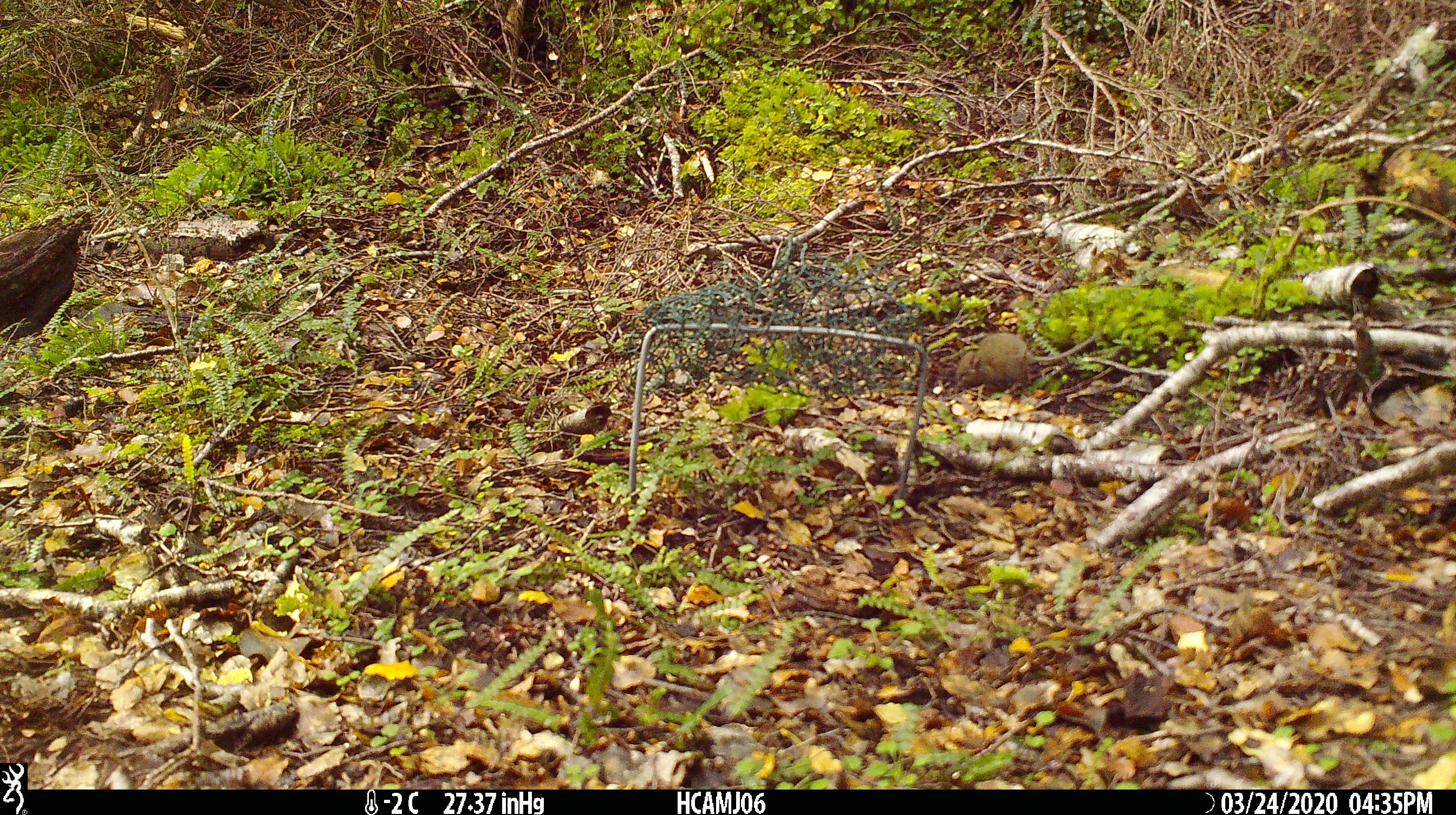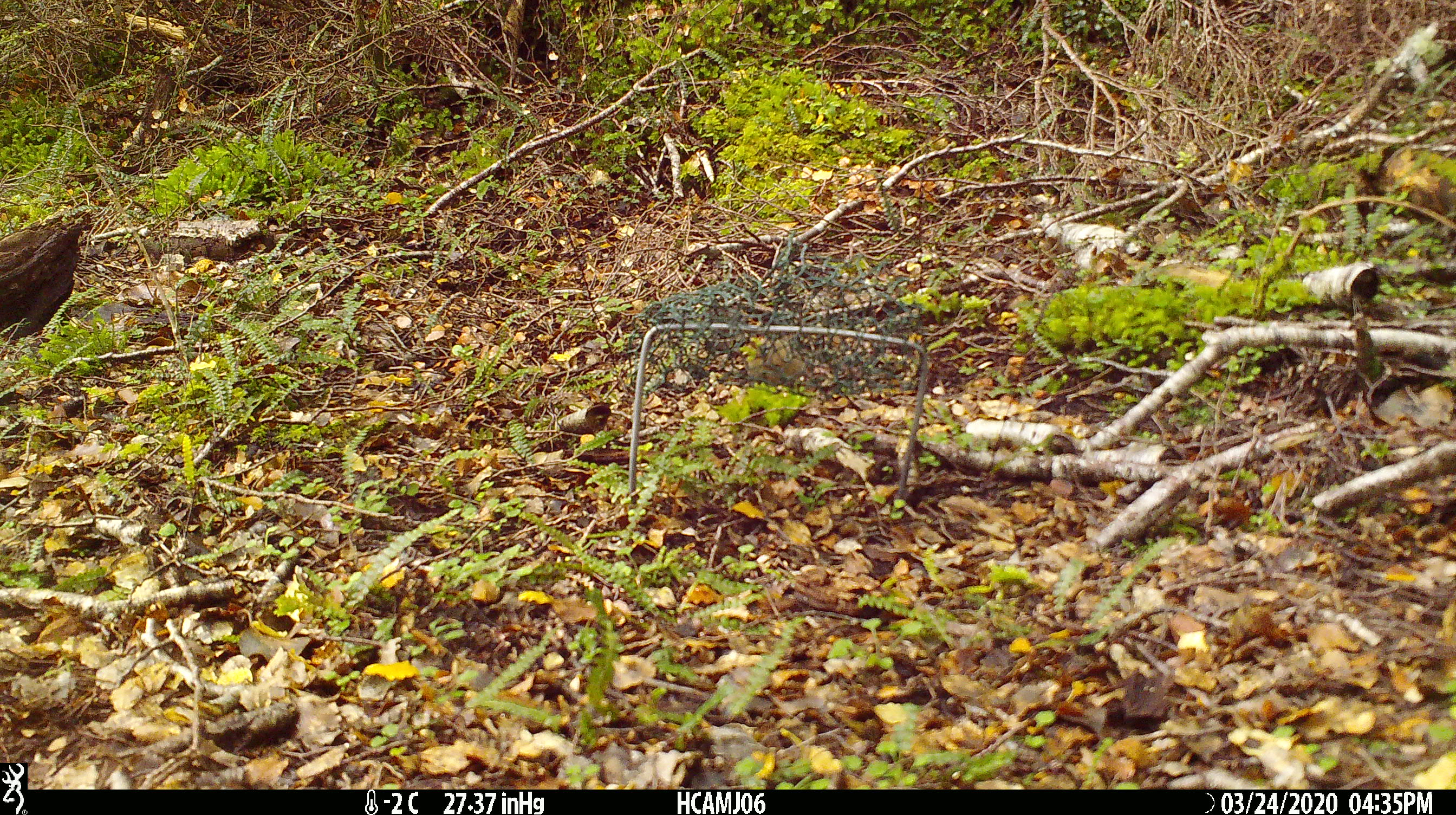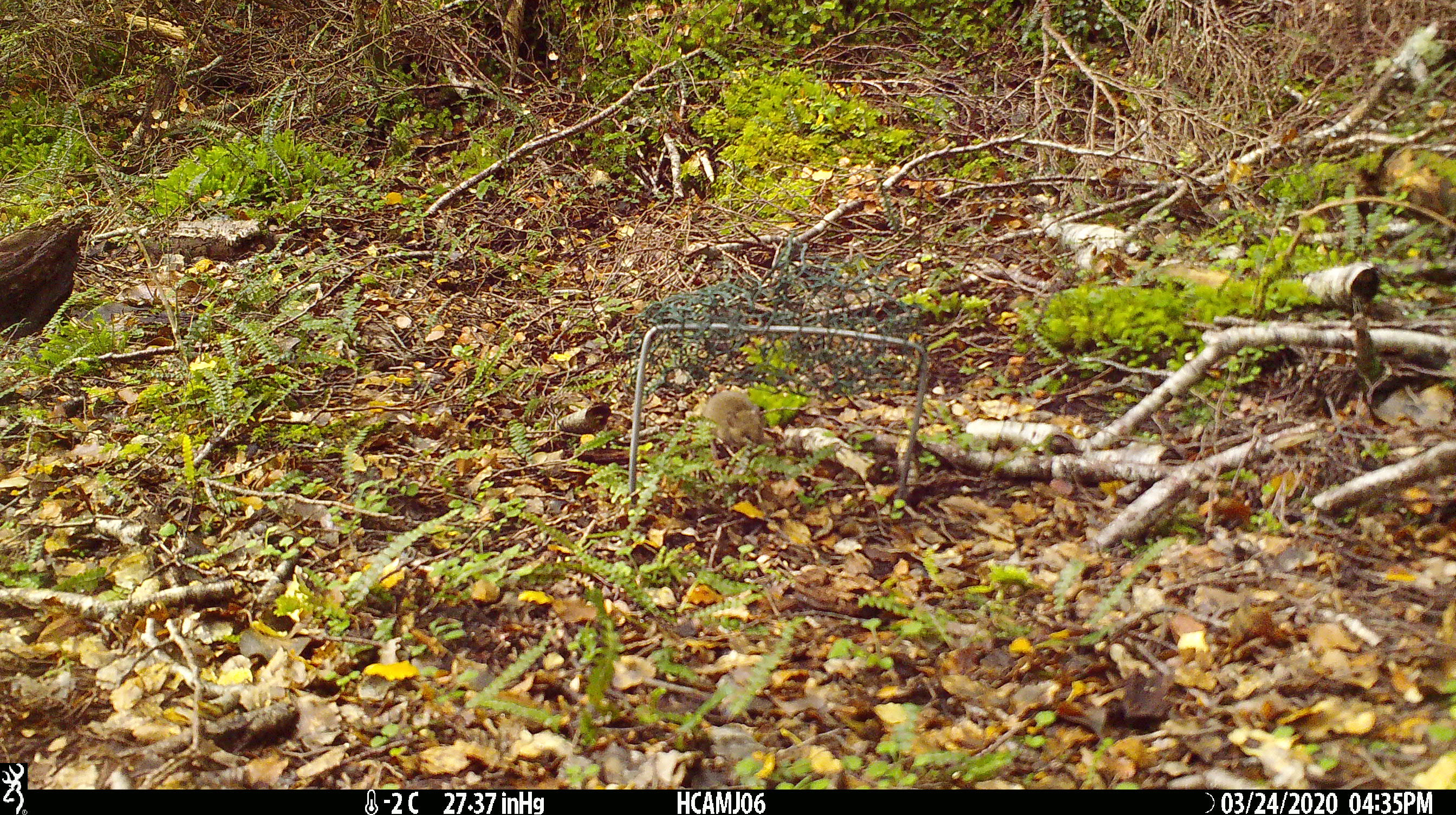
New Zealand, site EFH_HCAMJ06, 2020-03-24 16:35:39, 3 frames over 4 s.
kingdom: Animalia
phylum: Chordata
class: Mammalia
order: Rodentia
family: Muridae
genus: Mus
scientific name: Mus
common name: mouse